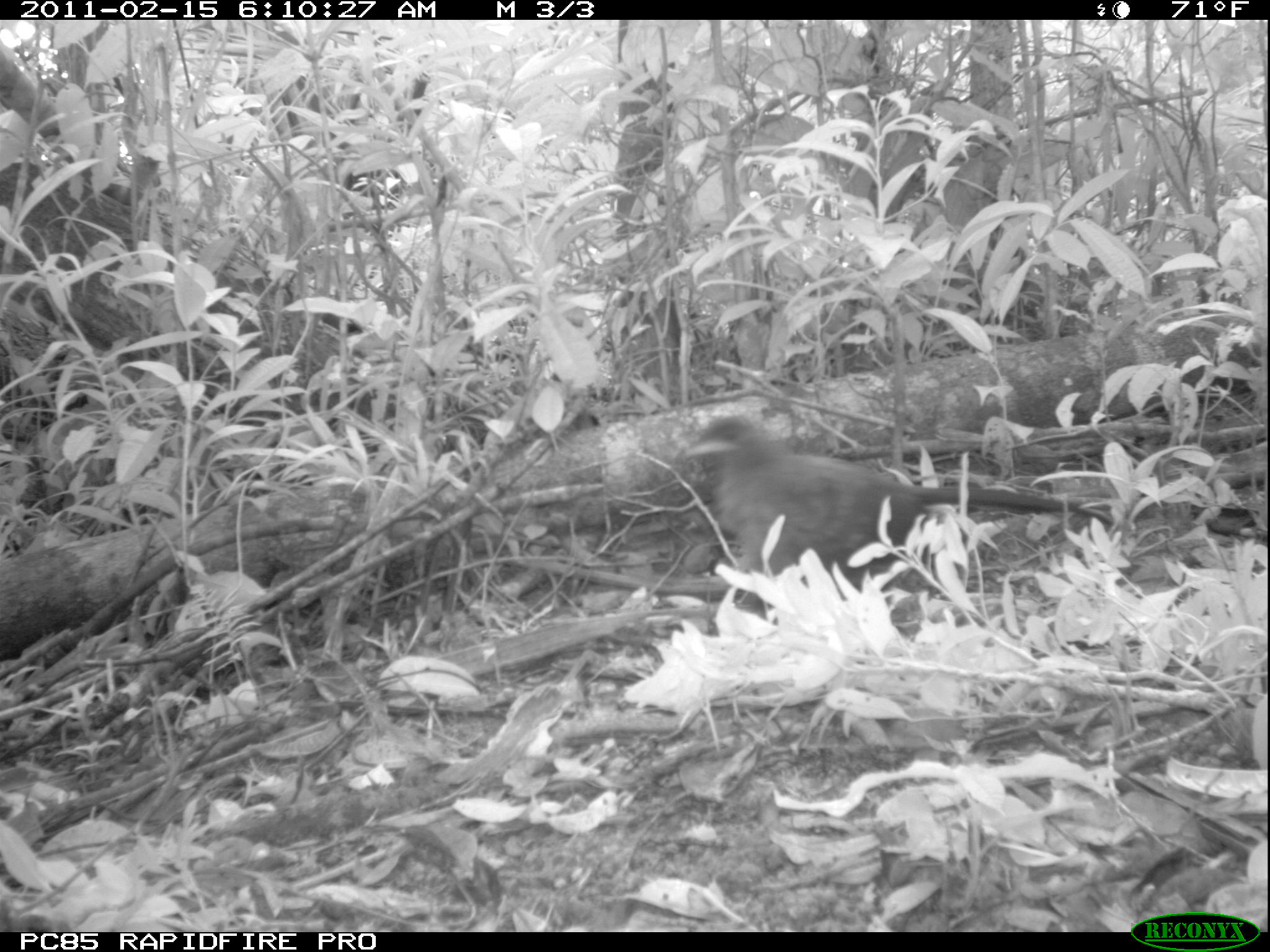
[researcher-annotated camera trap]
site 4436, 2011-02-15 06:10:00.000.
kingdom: Animalia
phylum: Chordata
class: Aves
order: Cuculiformes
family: Cuculidae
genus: Coua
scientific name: Coua serriana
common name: red-breasted coua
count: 2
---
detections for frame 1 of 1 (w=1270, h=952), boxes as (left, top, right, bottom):
coua serriana: (680, 411, 1114, 587)